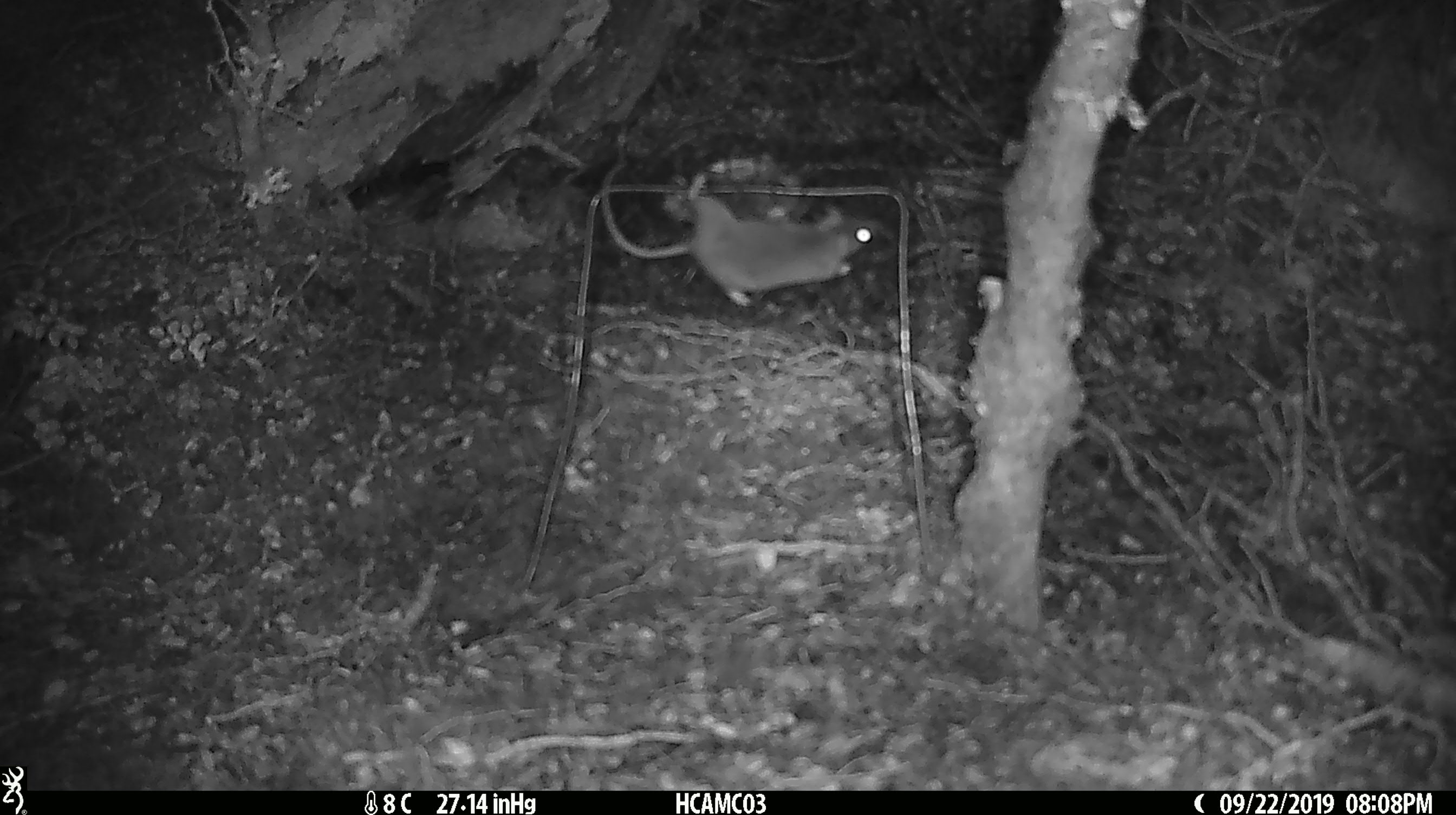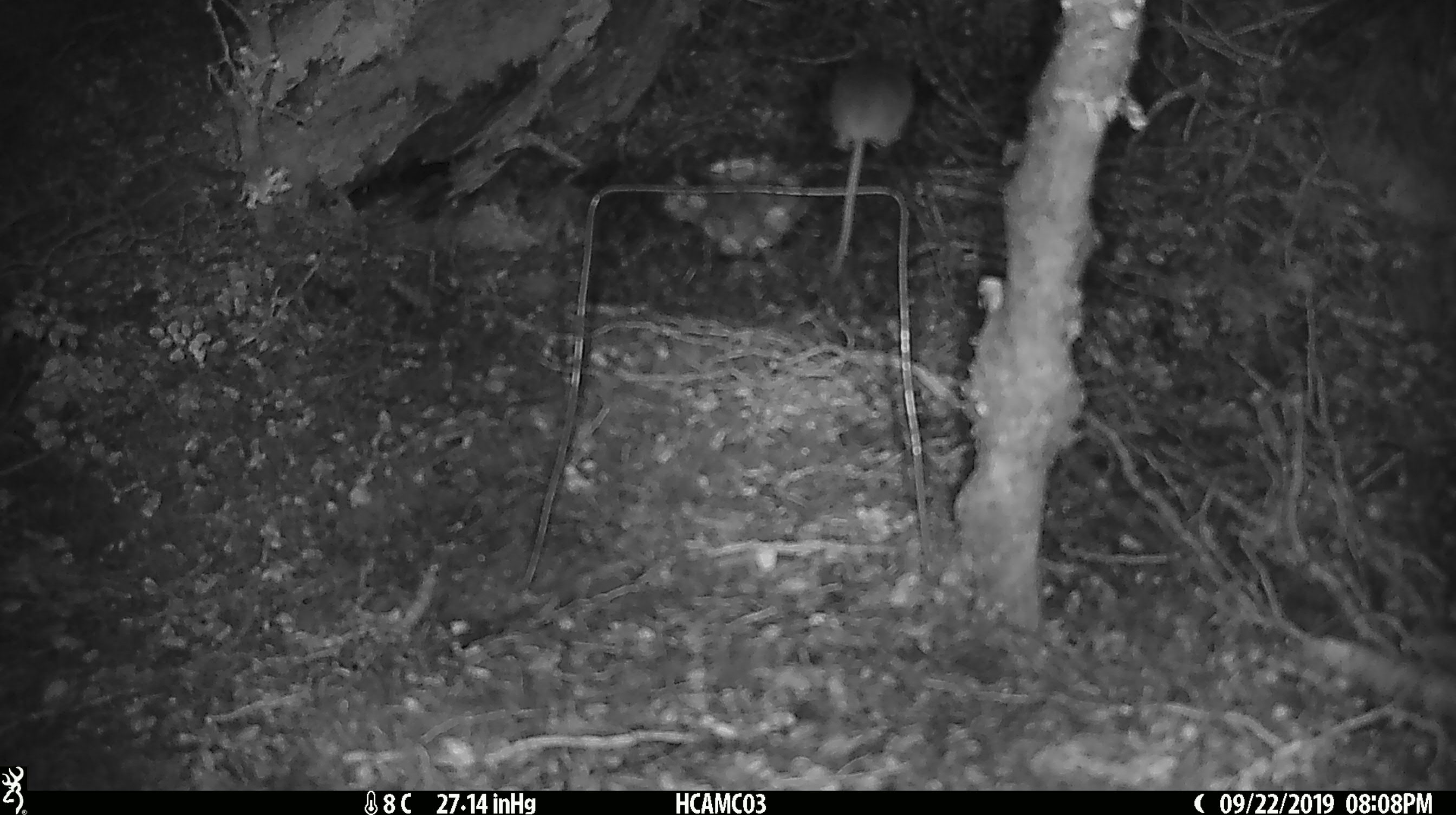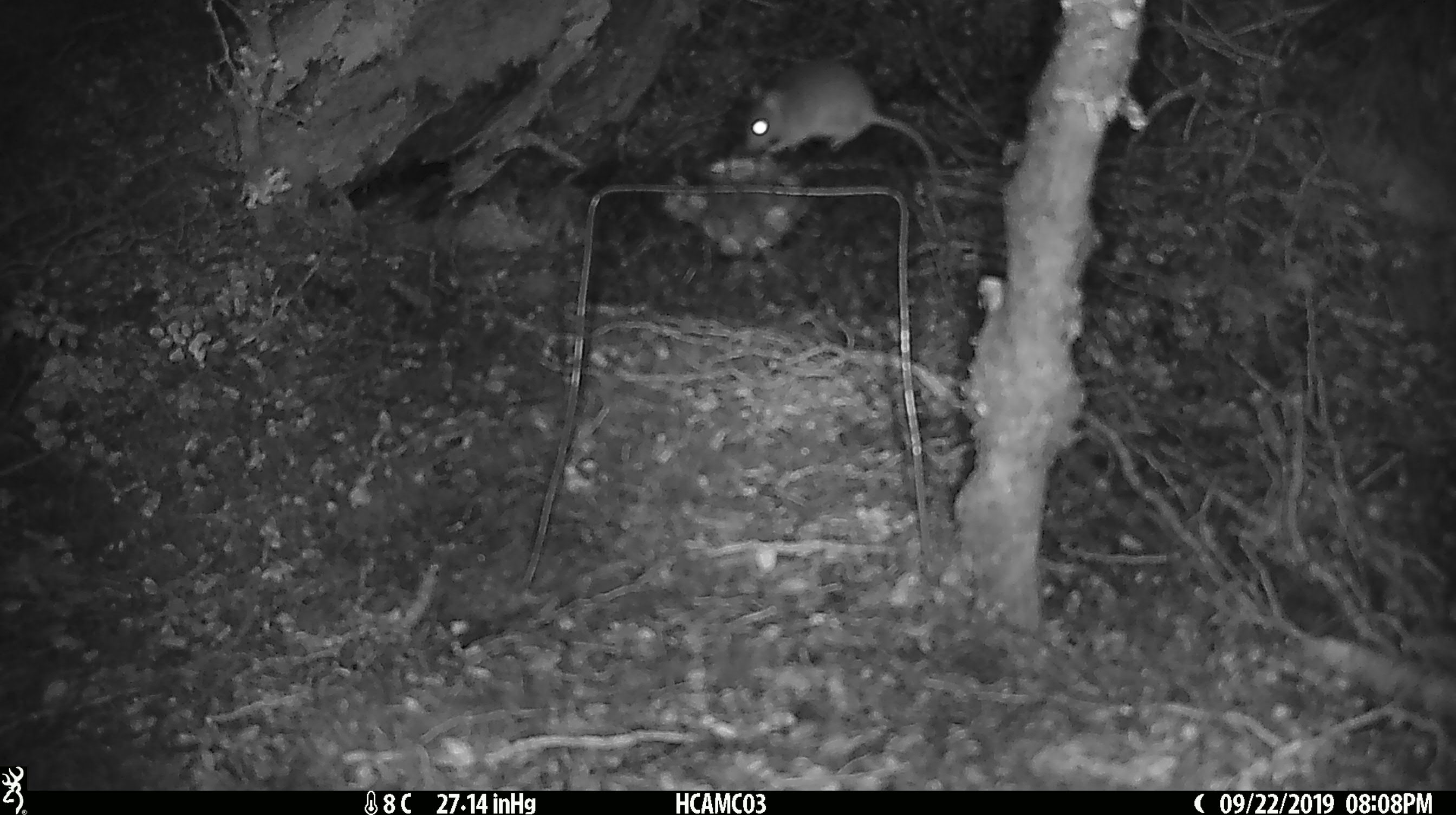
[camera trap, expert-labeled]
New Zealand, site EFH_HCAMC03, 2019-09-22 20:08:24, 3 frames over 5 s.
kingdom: Animalia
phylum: Chordata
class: Mammalia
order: Rodentia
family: Muridae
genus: Mus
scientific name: Mus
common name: mouse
Mouse (Mus).